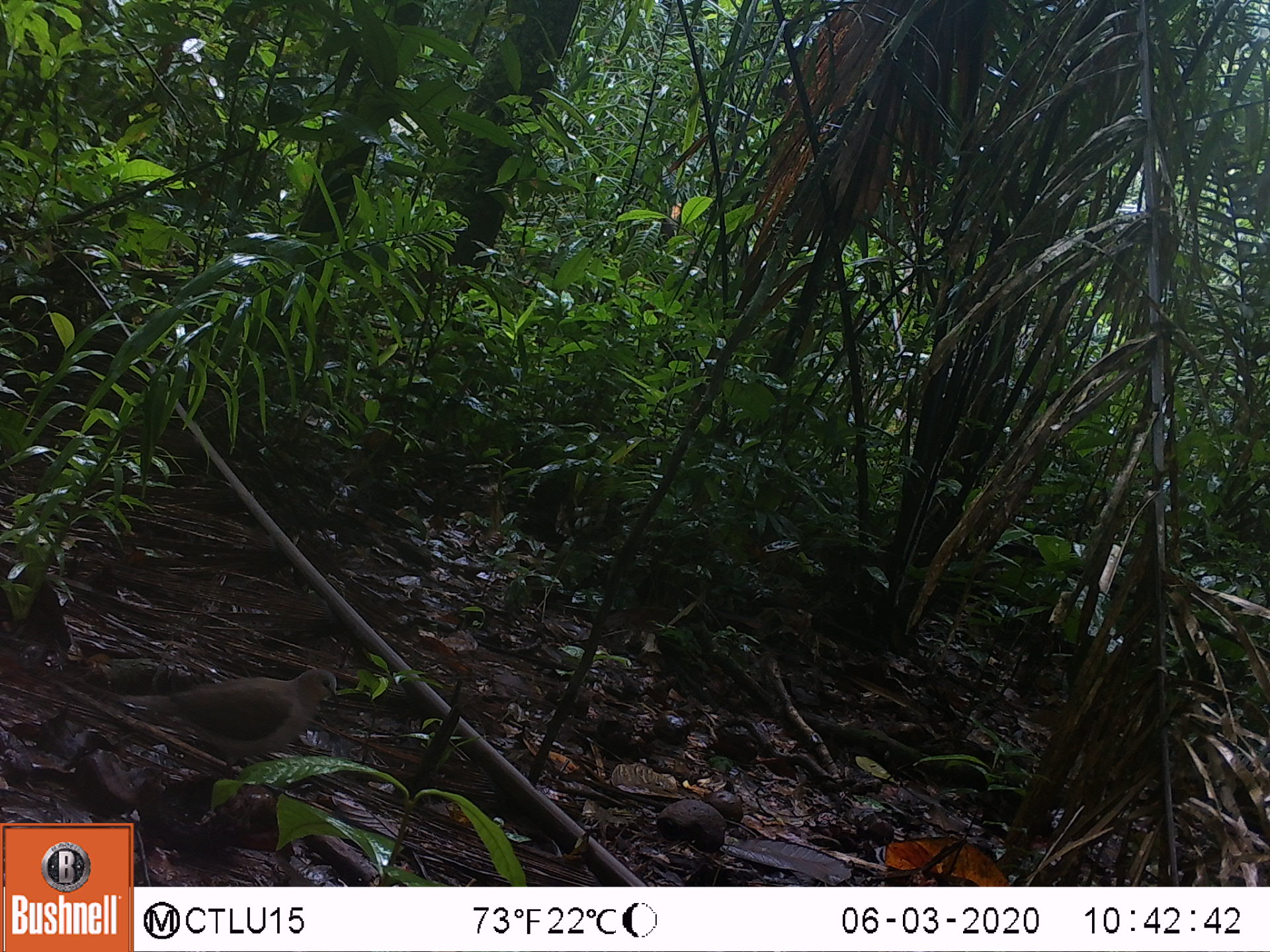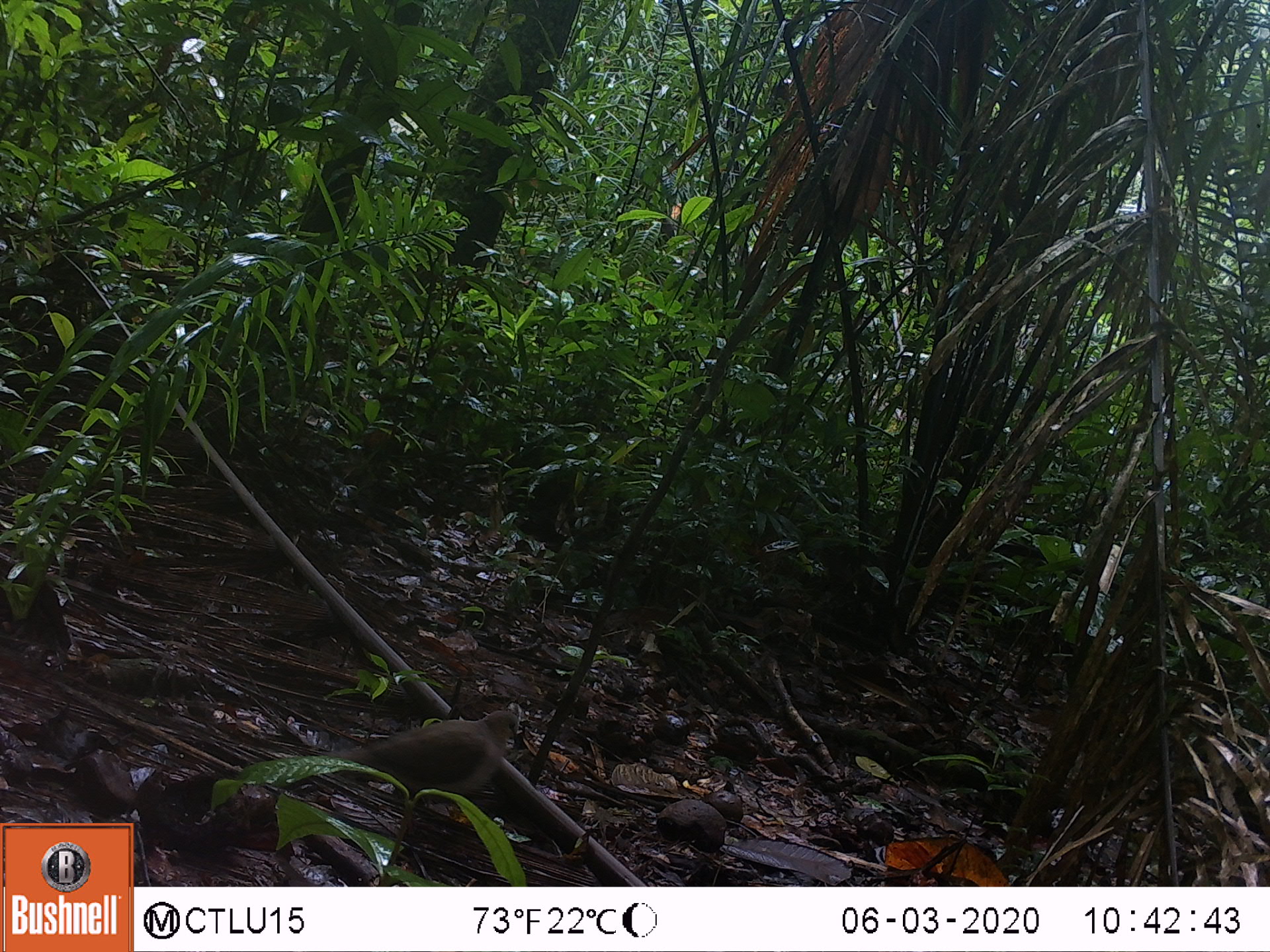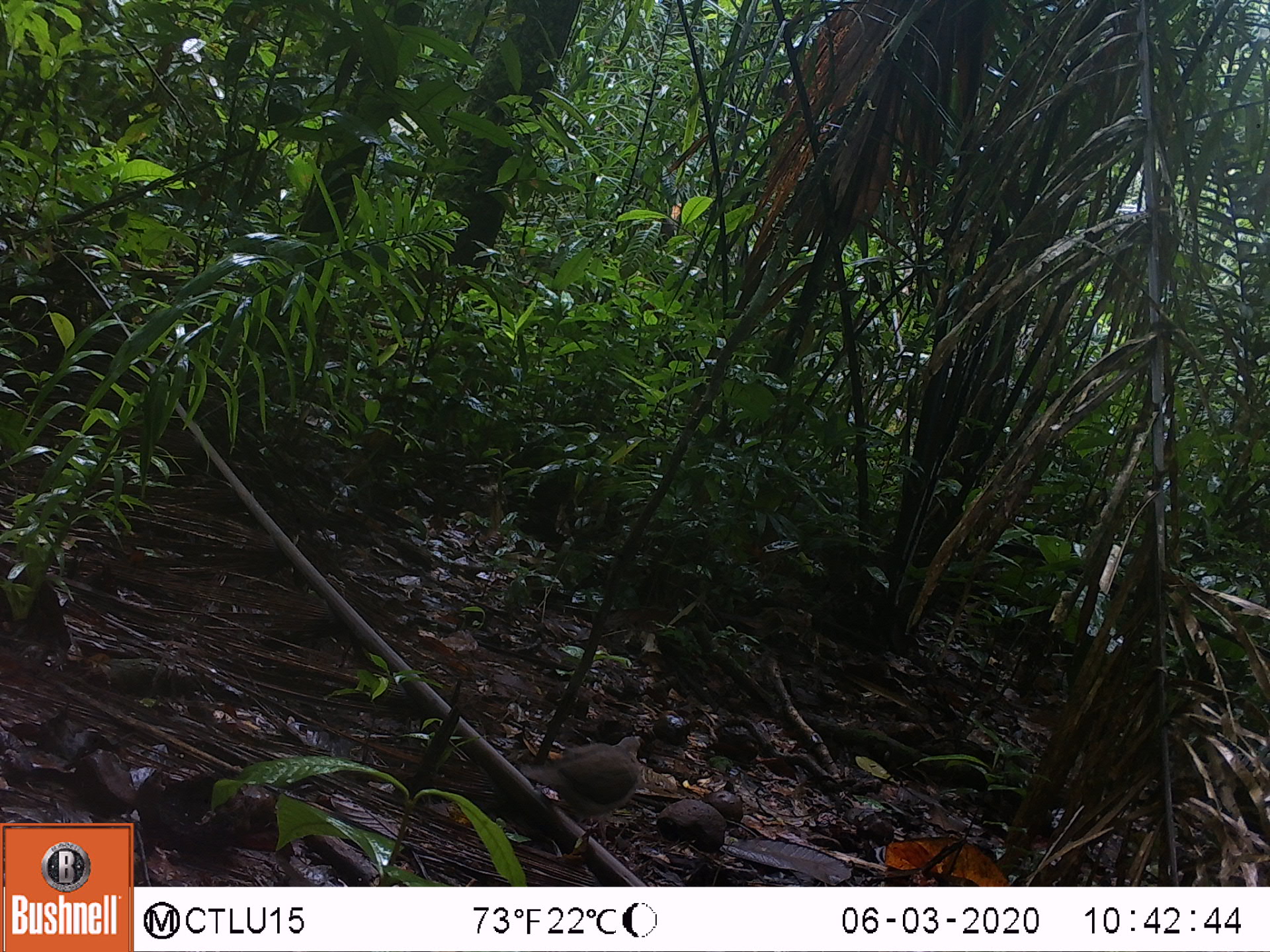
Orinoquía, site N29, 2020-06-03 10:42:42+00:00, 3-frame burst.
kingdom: Animalia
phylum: Chordata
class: Aves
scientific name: Aves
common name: bird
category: unknown bird